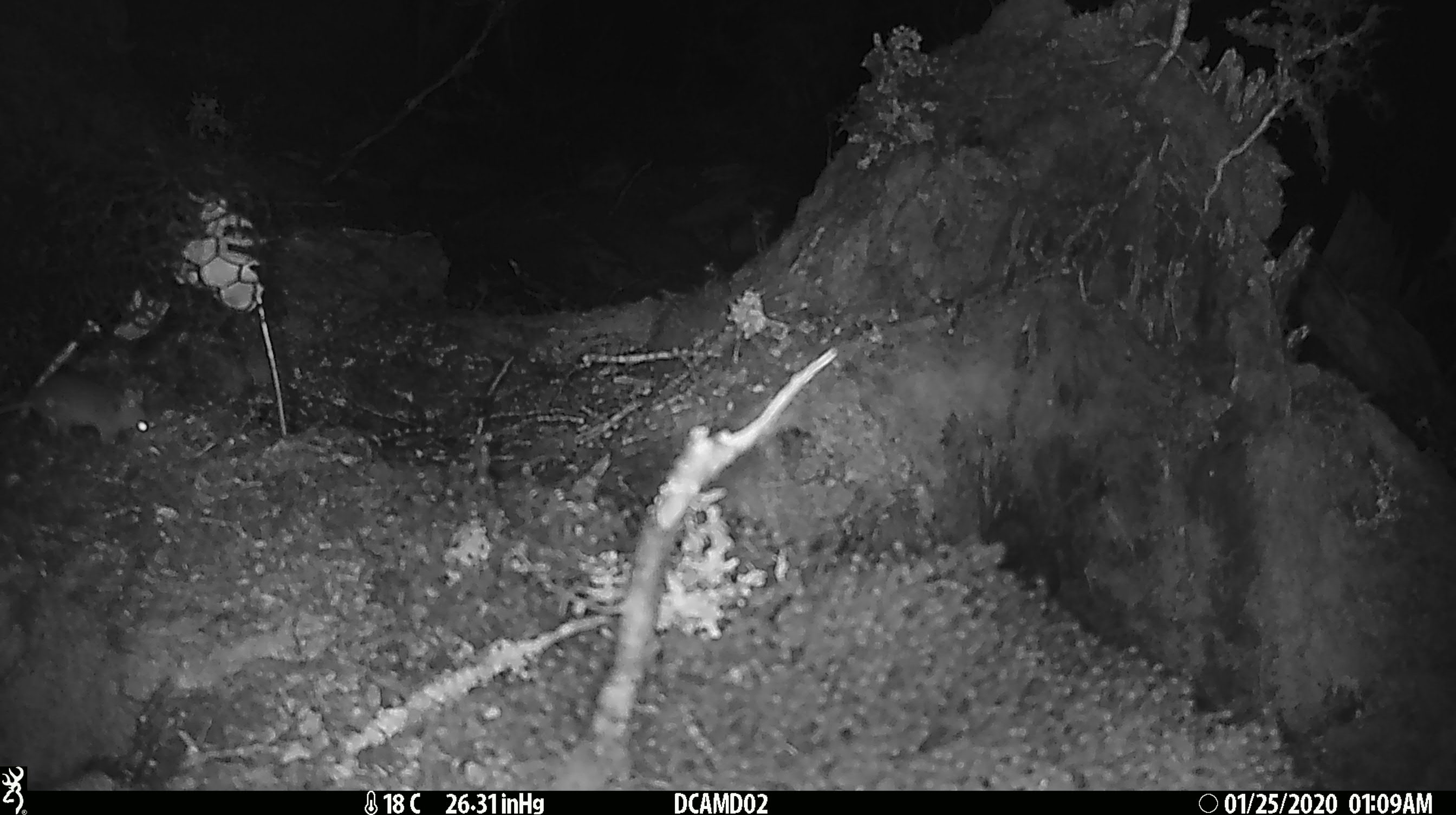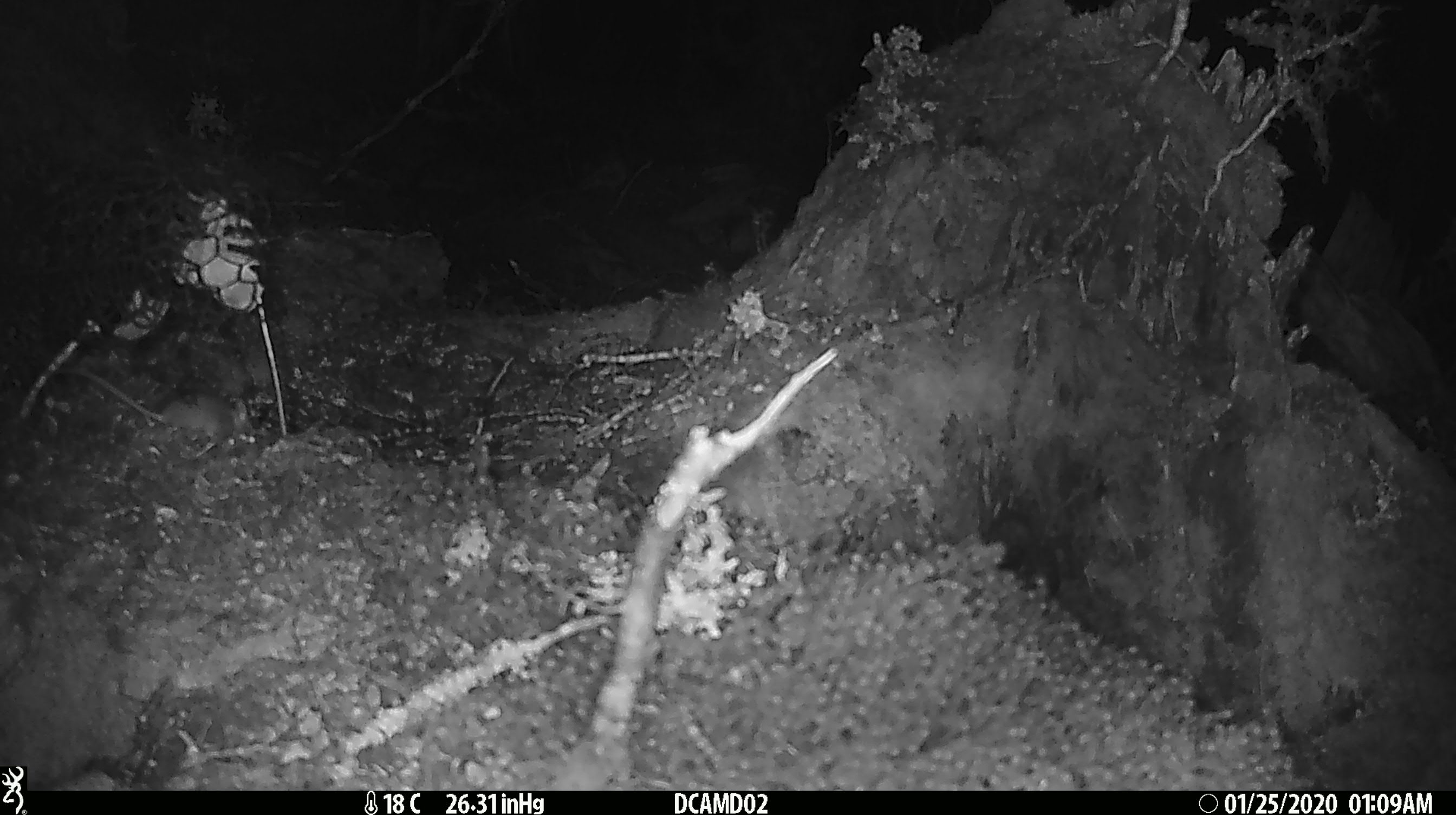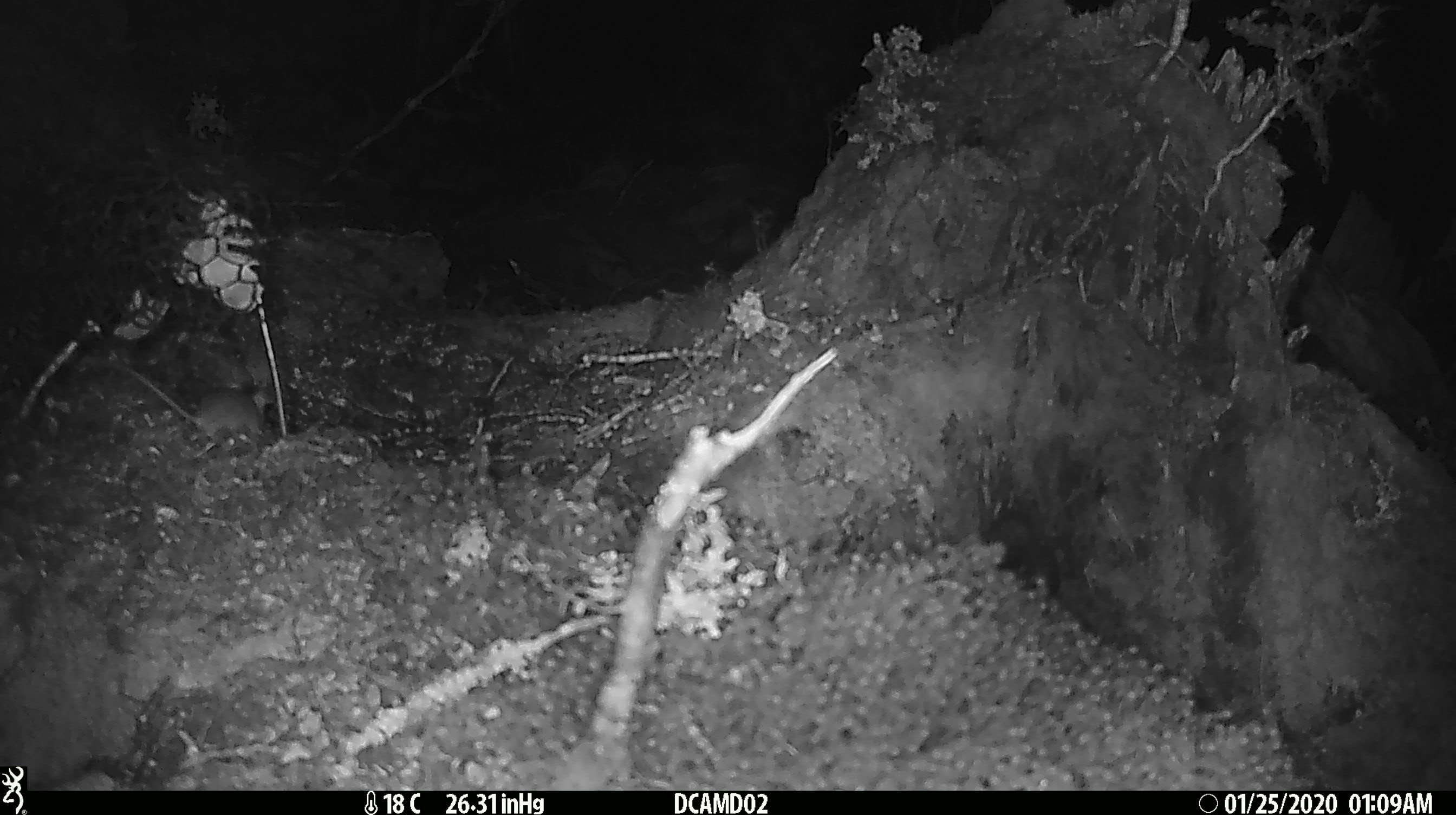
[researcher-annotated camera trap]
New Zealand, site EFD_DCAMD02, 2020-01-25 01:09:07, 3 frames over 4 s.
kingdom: Animalia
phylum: Chordata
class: Mammalia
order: Rodentia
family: Muridae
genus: Mus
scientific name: Mus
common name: mouse